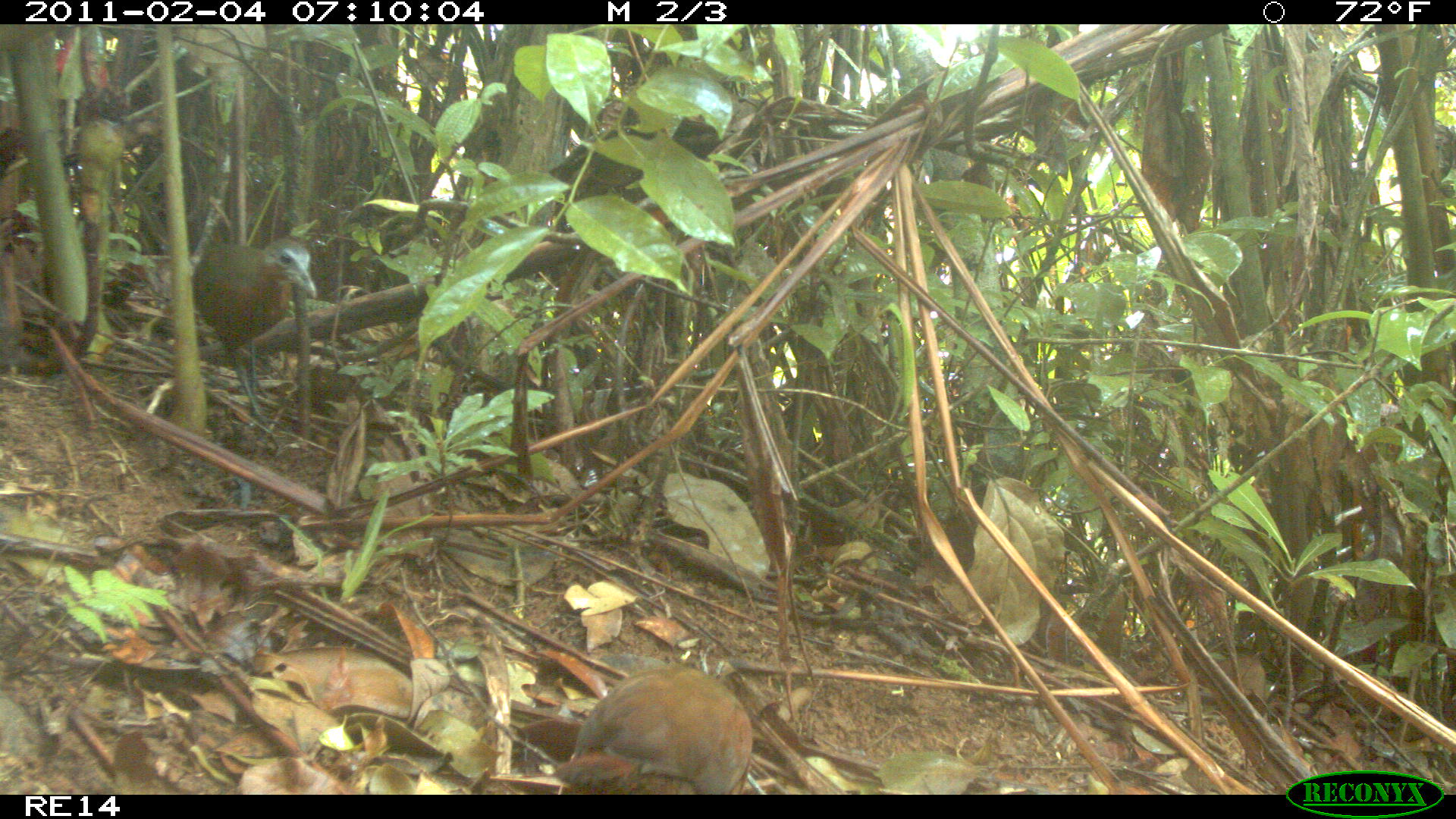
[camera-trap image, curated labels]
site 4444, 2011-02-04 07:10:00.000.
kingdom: Animalia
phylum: Chordata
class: Aves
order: Gruiformes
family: Sarothruridae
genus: Mentocrex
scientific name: Mentocrex kioloides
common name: madagascar wood rail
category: canirallus kioloides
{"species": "canirallus kioloides (madagascar wood rail) (Mentocrex kioloides)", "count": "2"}